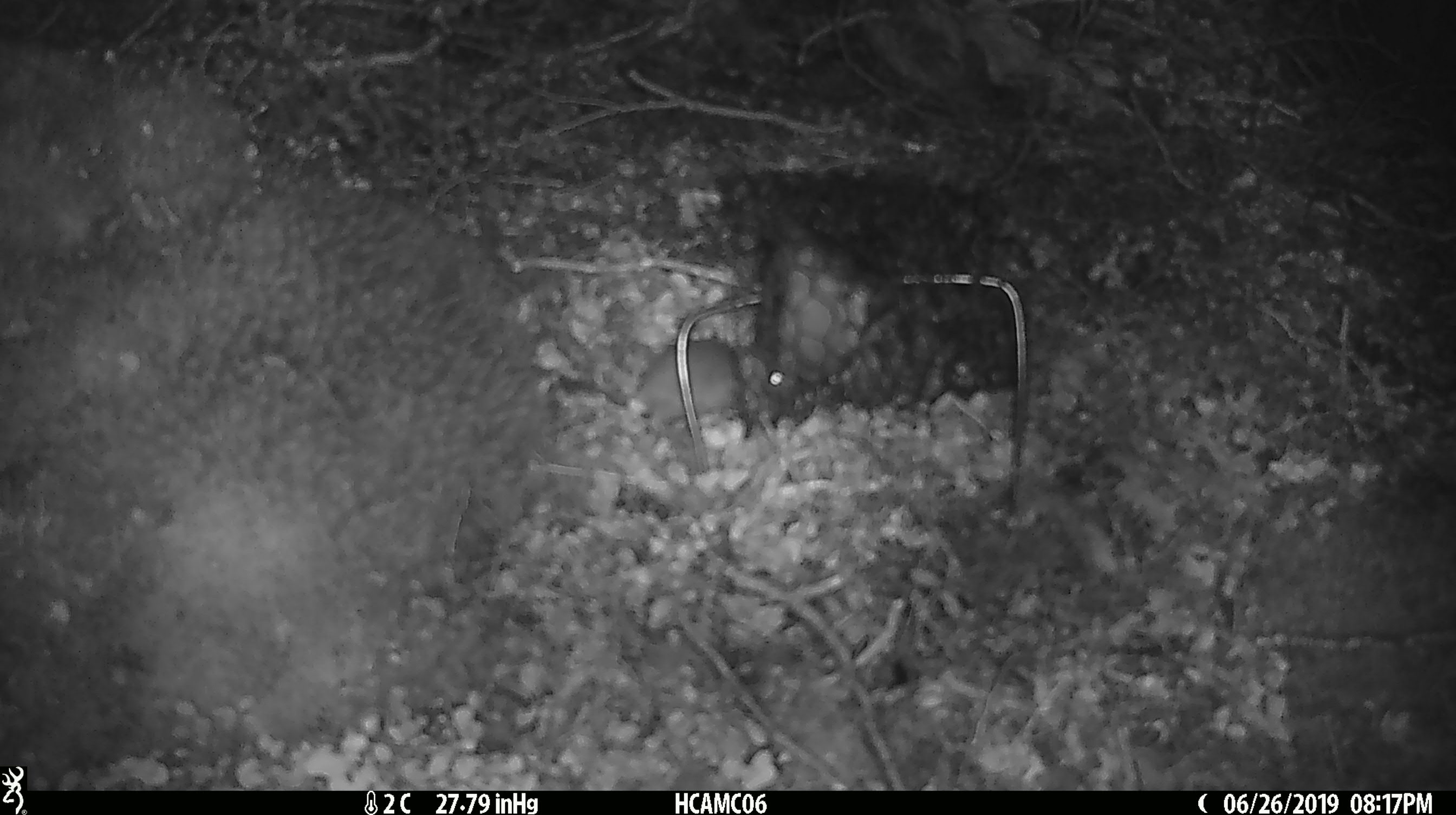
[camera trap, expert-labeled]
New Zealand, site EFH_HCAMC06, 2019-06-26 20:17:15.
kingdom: Animalia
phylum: Chordata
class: Mammalia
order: Rodentia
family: Muridae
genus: Mus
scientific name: Mus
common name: mouse